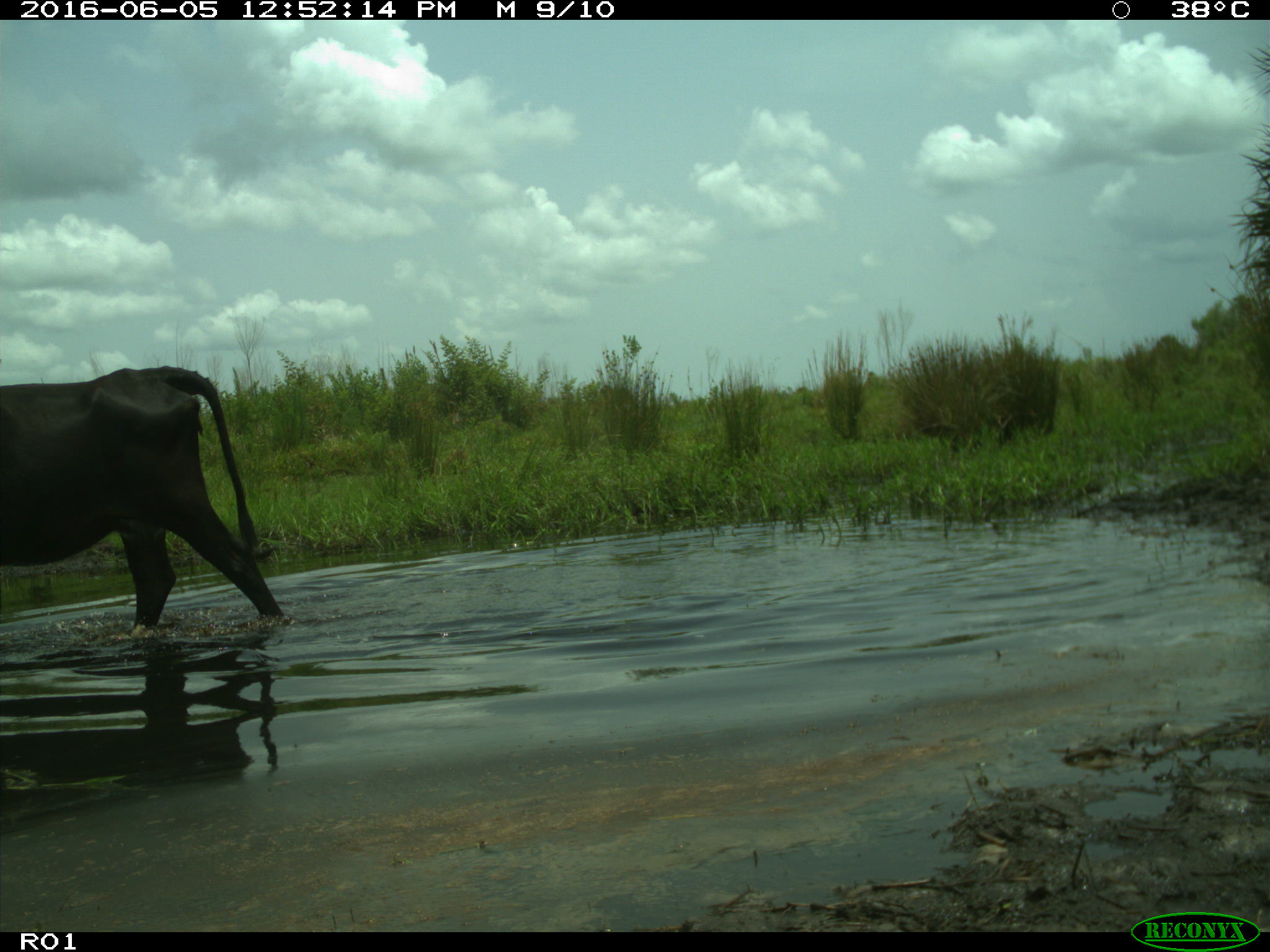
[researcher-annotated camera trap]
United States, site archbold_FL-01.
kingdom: Animalia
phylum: Chordata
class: Mammalia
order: Artiodactyla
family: Bovidae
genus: Bos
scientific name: Bos taurus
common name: domestic cow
Bos taurus (domestic cow).